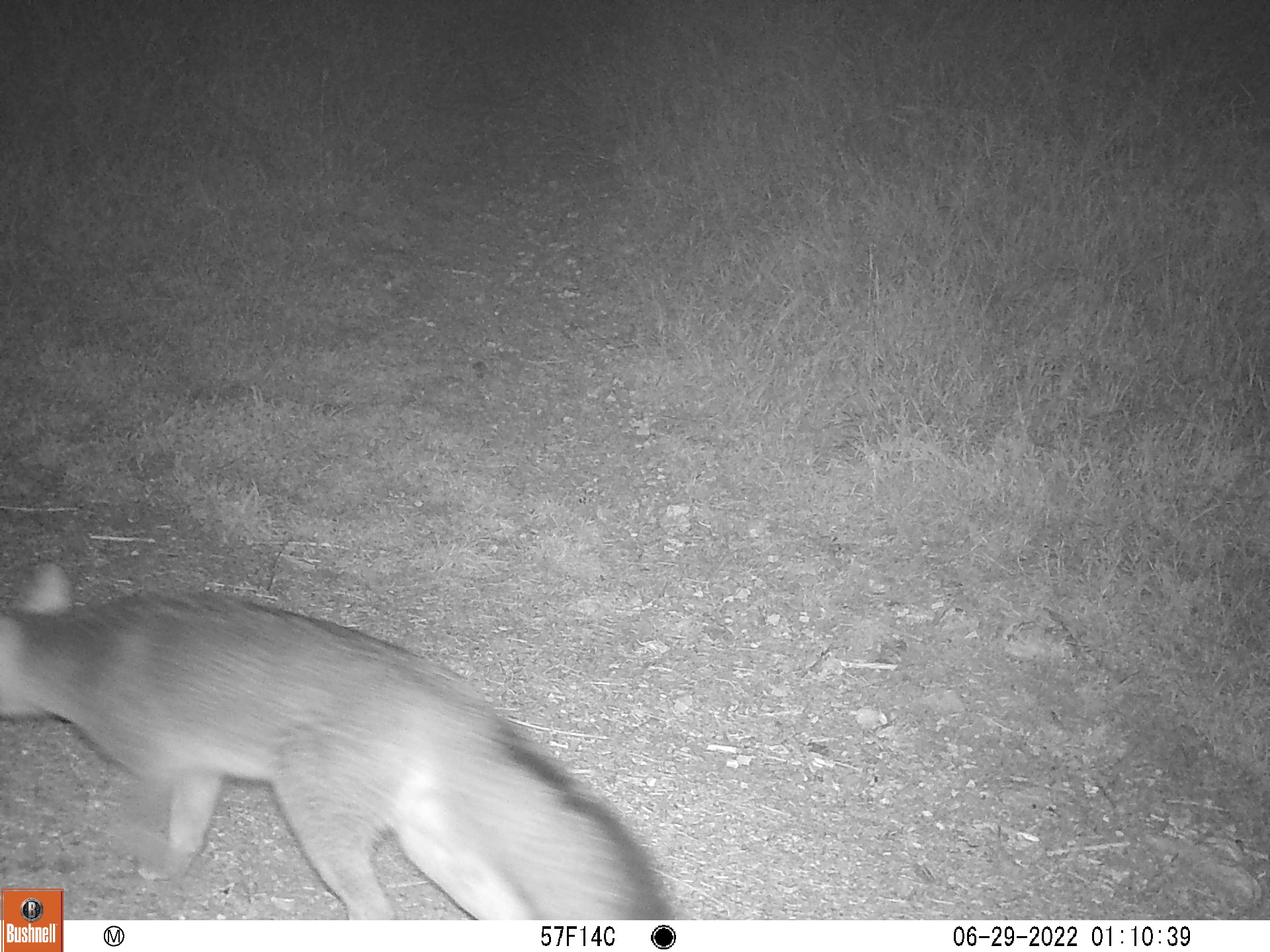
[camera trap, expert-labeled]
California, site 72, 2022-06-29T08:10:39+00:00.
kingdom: Animalia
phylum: Chordata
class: Mammalia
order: Carnivora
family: Canidae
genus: Urocyon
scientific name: Urocyon cinereoargenteus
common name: gray fox